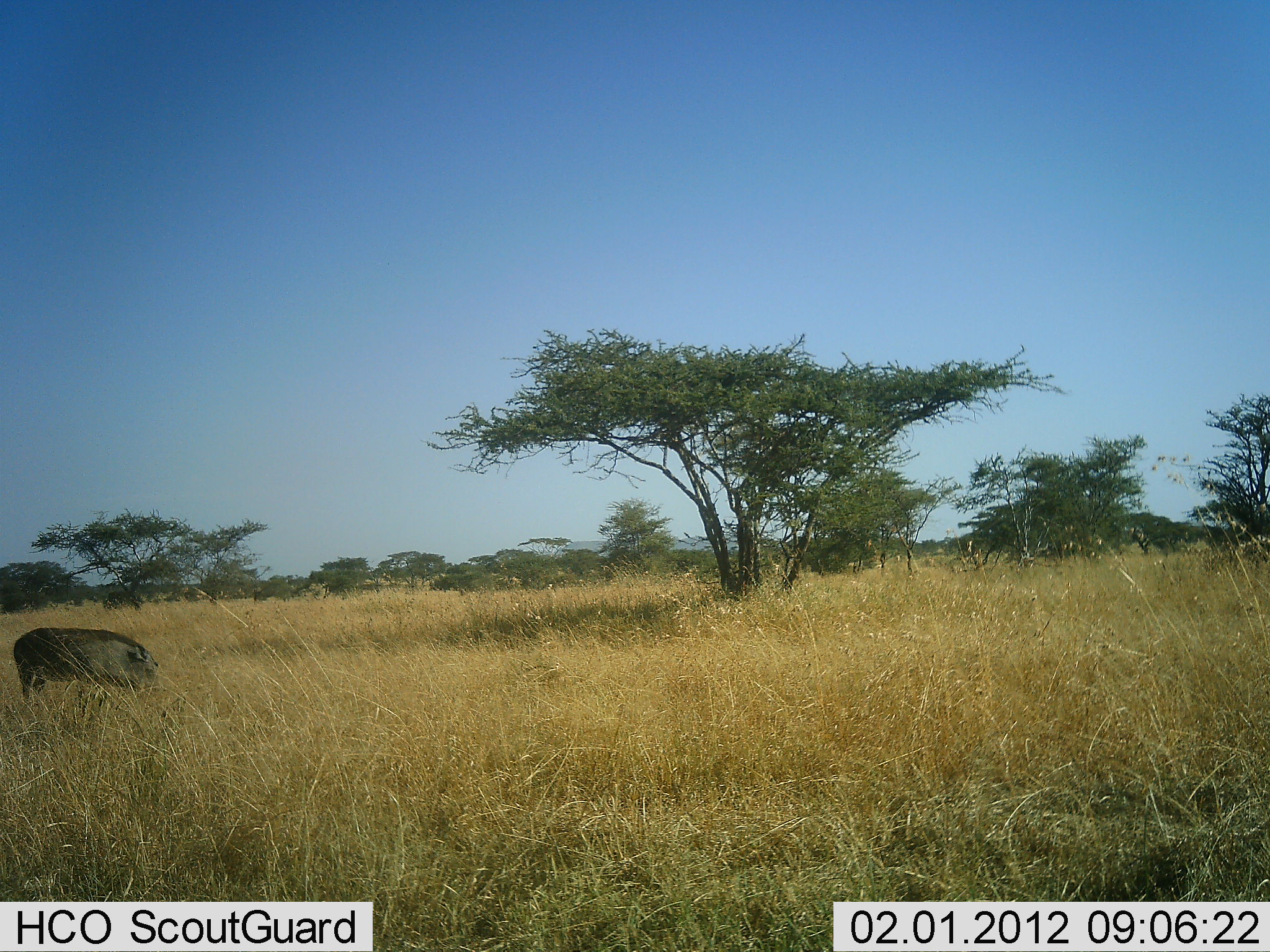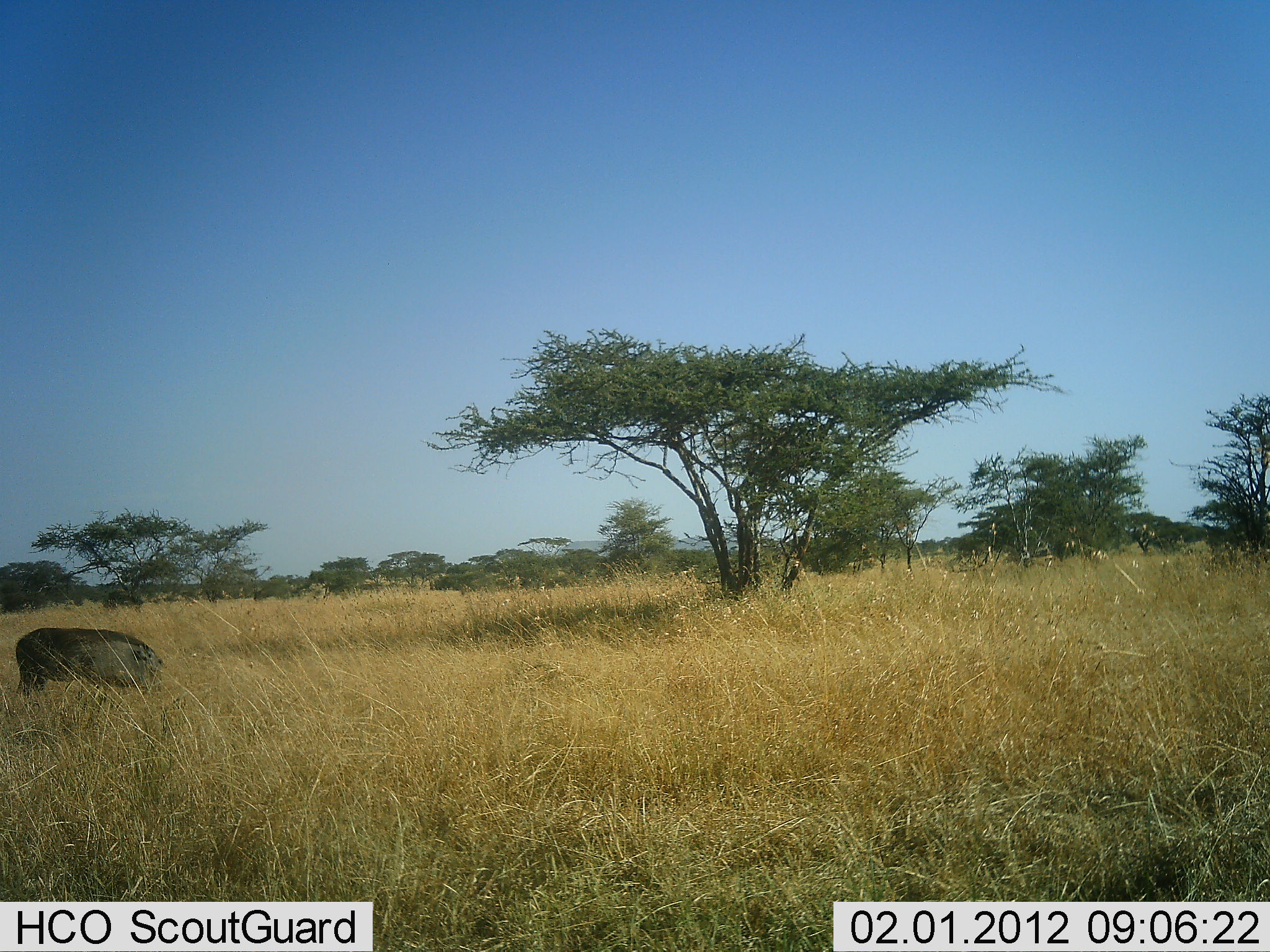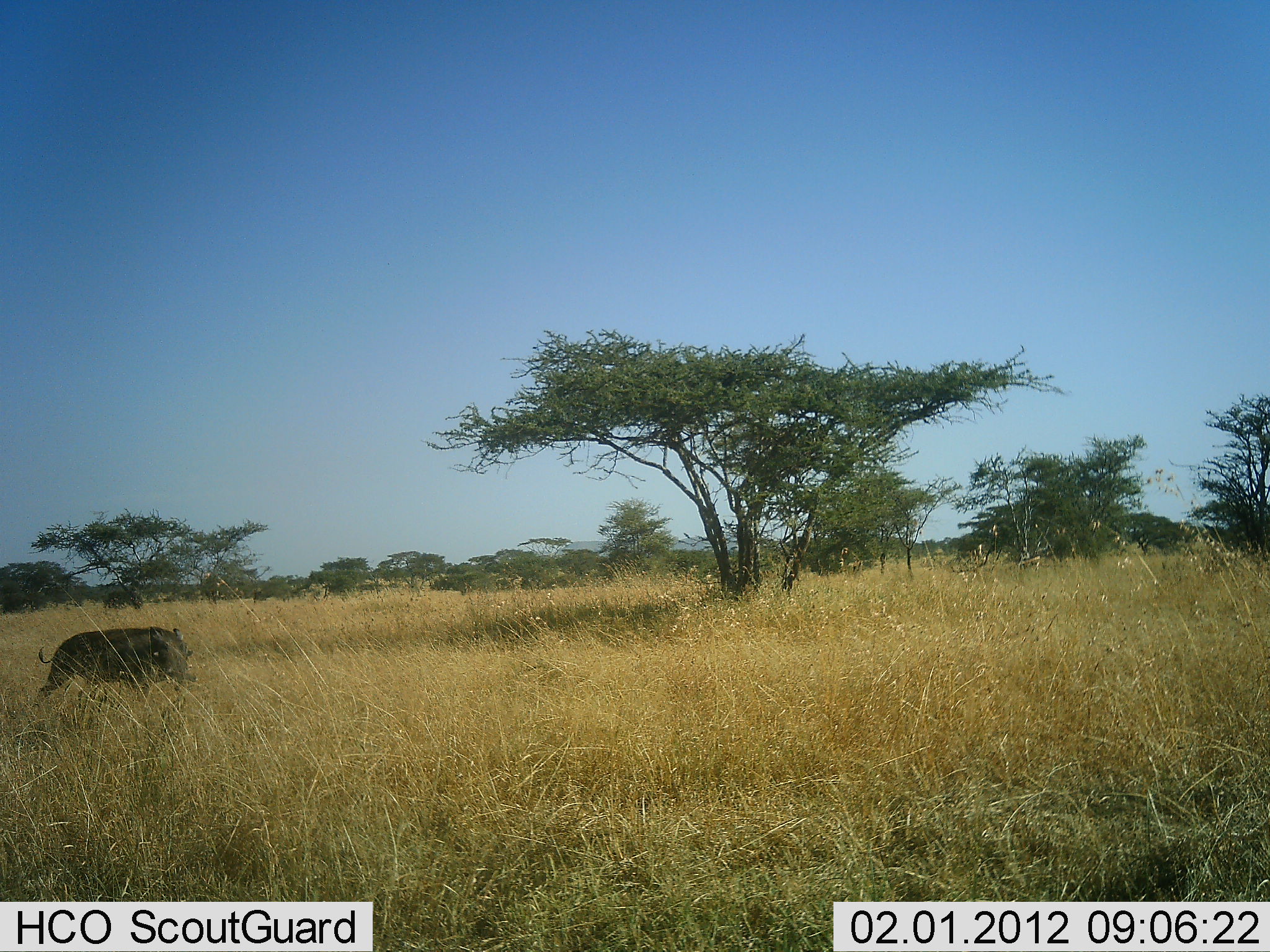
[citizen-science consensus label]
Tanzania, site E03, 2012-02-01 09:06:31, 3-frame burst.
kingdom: Animalia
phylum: Chordata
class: Mammalia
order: Artiodactyla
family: Suidae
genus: Phacochoerus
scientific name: Phacochoerus africanus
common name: warthog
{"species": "warthog (Phacochoerus africanus)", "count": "1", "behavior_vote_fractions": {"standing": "31%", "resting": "0%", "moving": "38%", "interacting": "0%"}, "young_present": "0%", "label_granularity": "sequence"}